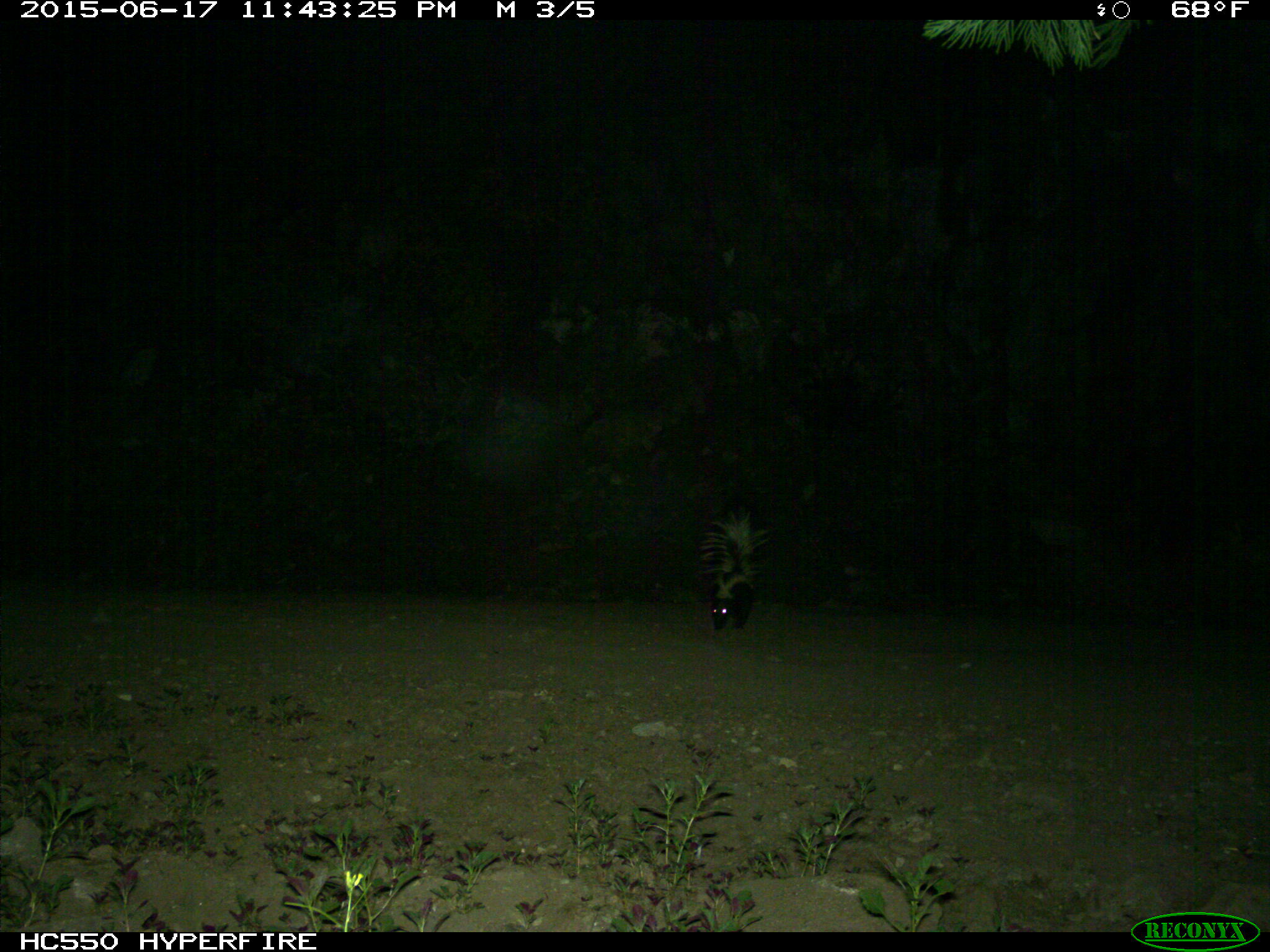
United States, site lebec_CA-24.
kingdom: Animalia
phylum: Chordata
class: Mammalia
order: Carnivora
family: Mephitidae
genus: Mephitis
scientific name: Mephitis mephitis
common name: striped skunk